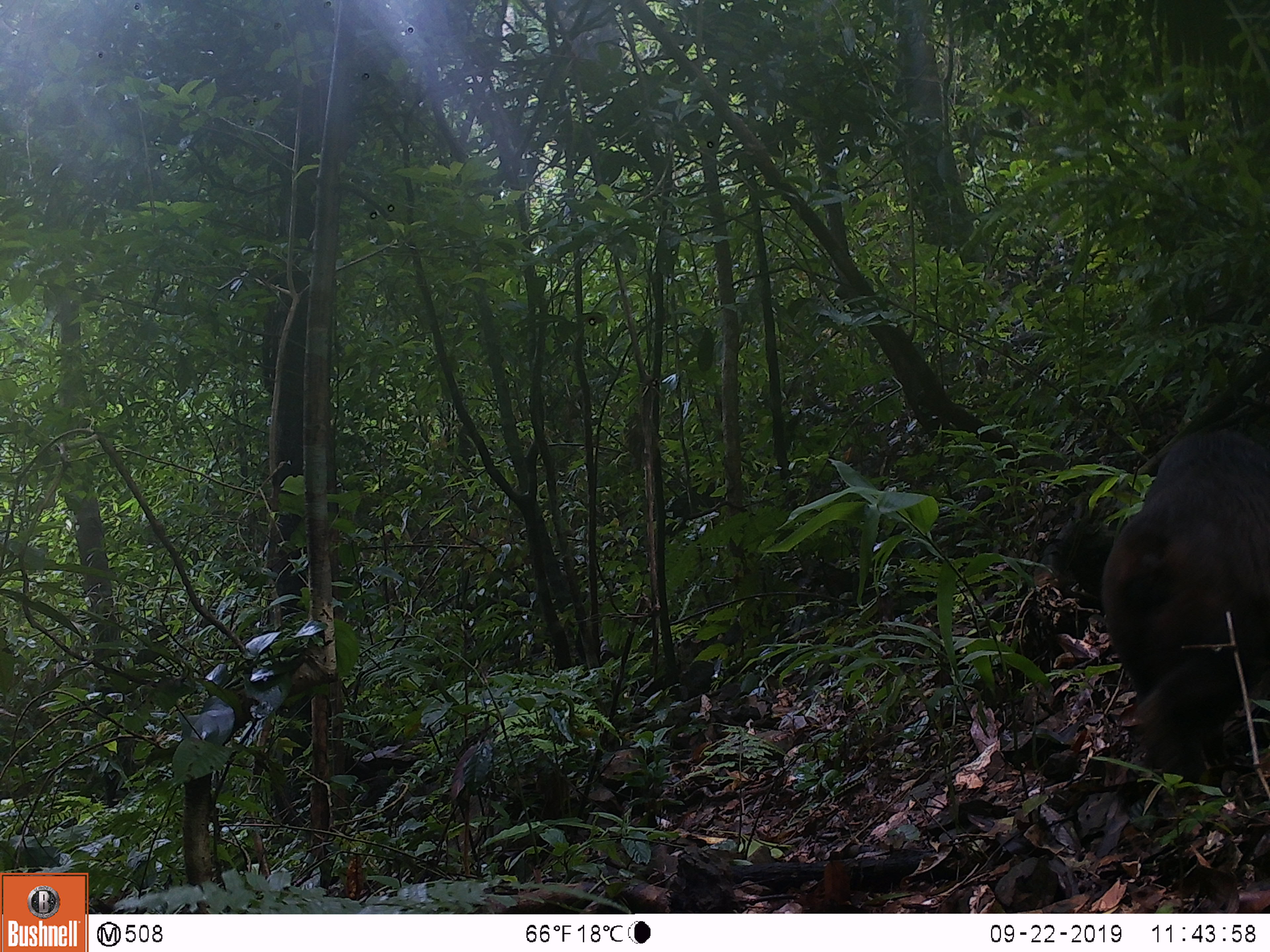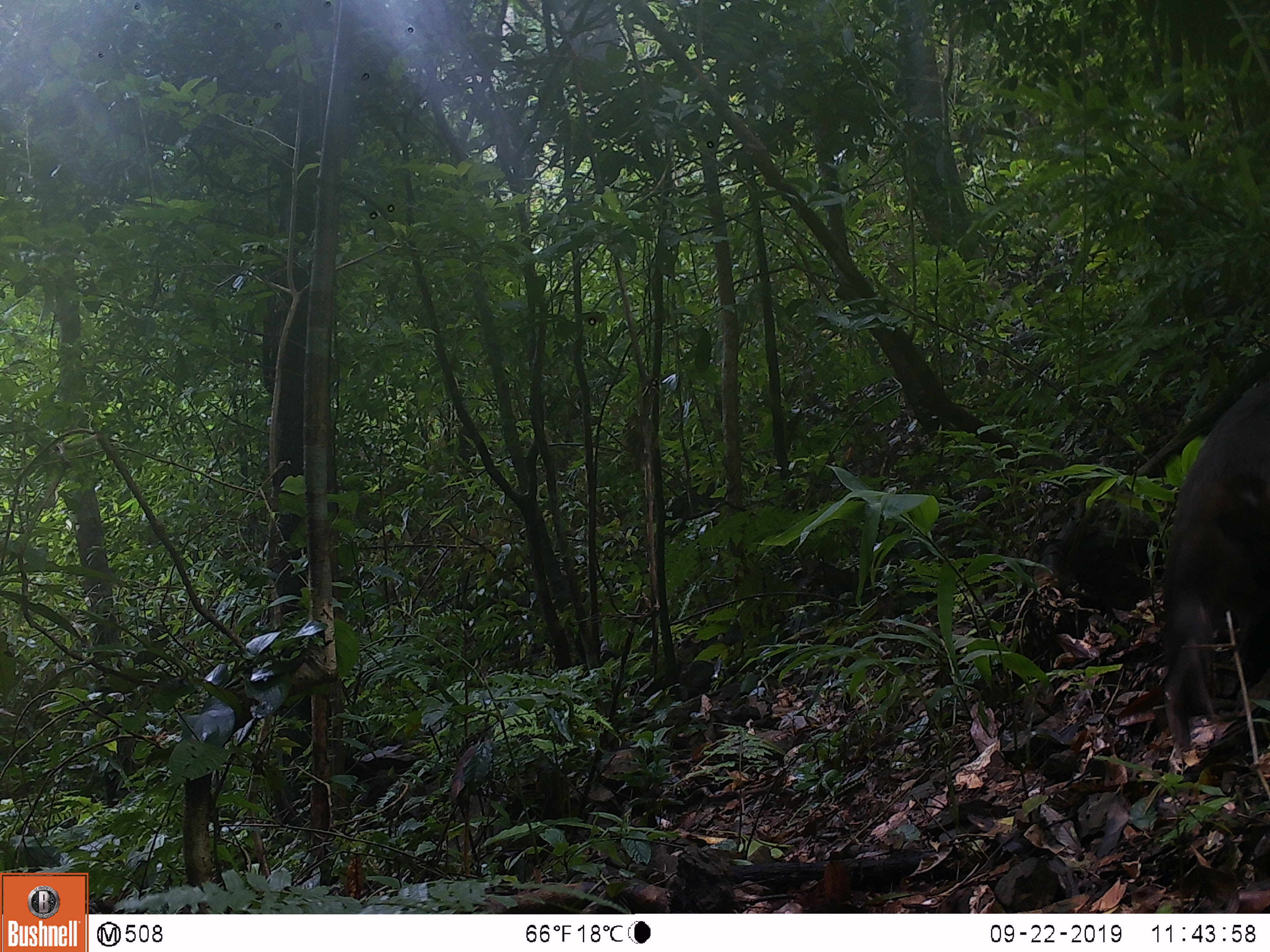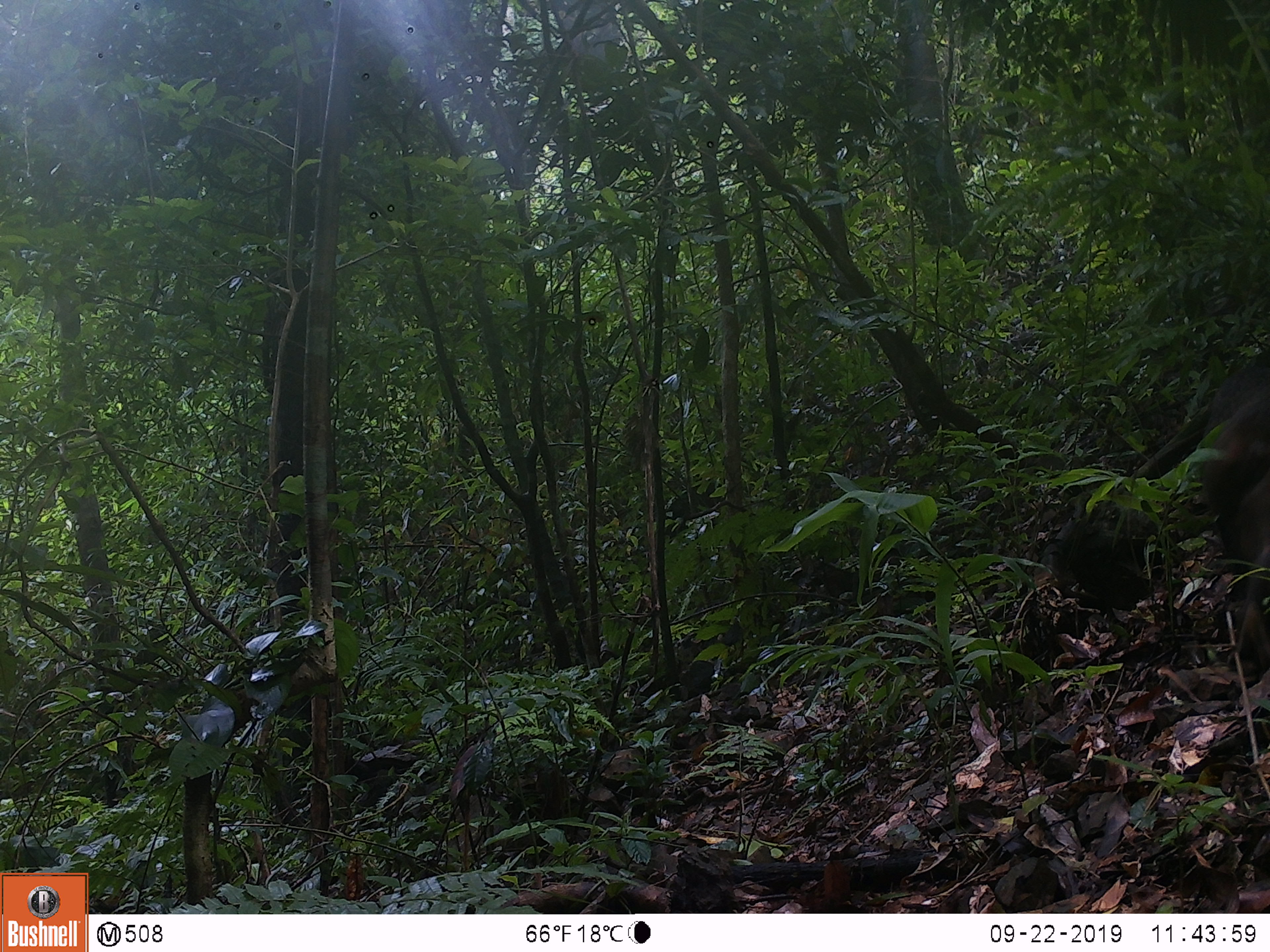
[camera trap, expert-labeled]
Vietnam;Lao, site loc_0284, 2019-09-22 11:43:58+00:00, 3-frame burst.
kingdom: Animalia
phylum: Chordata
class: Mammalia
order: Primates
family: Cercopithecidae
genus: Macaca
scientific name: Macaca arctoides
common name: stump-tailed macaque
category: stump tailed macaque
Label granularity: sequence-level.